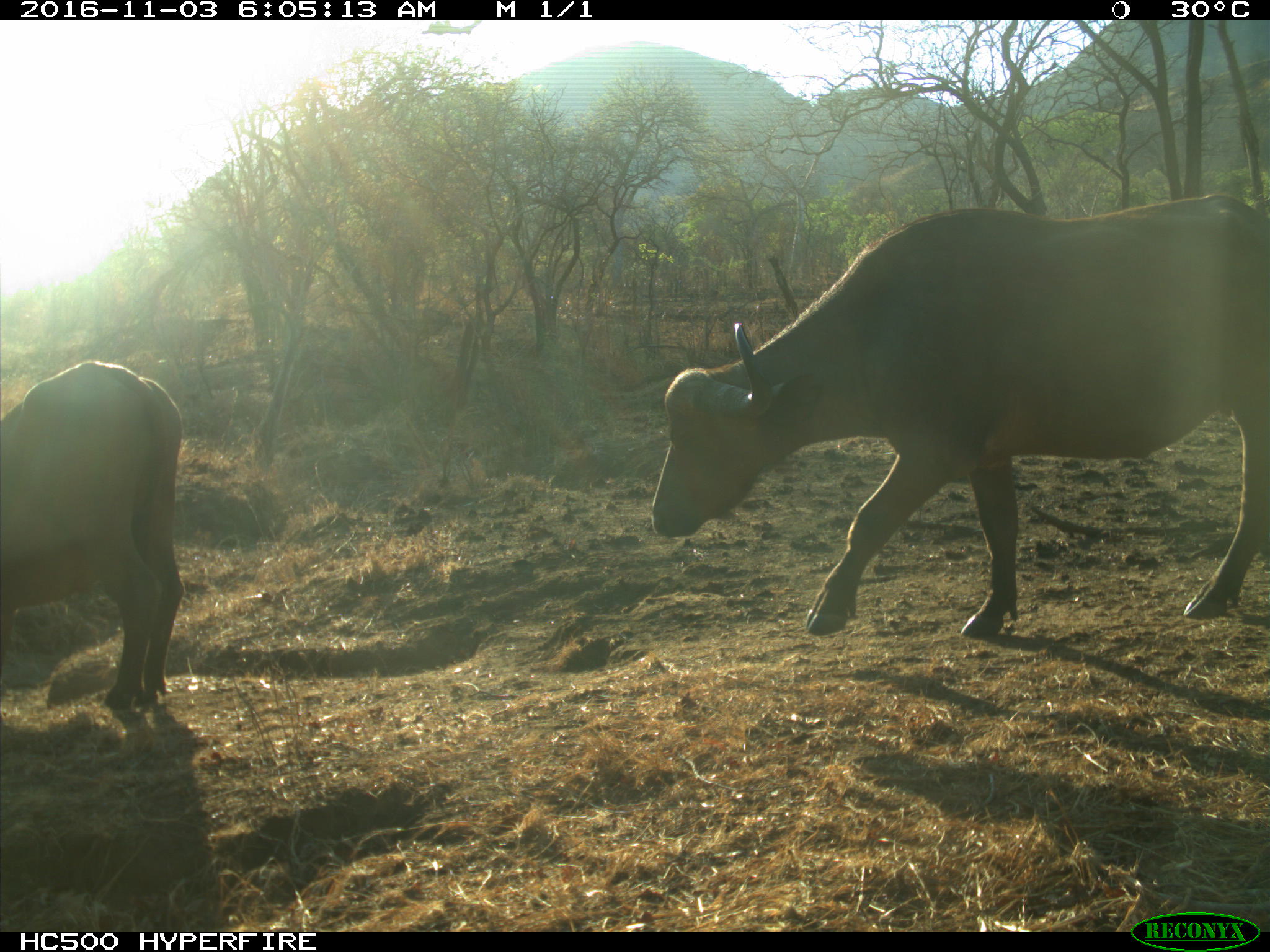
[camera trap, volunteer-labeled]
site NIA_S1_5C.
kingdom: Animalia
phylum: Chordata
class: Mammalia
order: Artiodactyla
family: Bovidae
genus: Syncerus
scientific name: Syncerus caffer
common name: african buffalo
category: buffalo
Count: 2.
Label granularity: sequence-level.